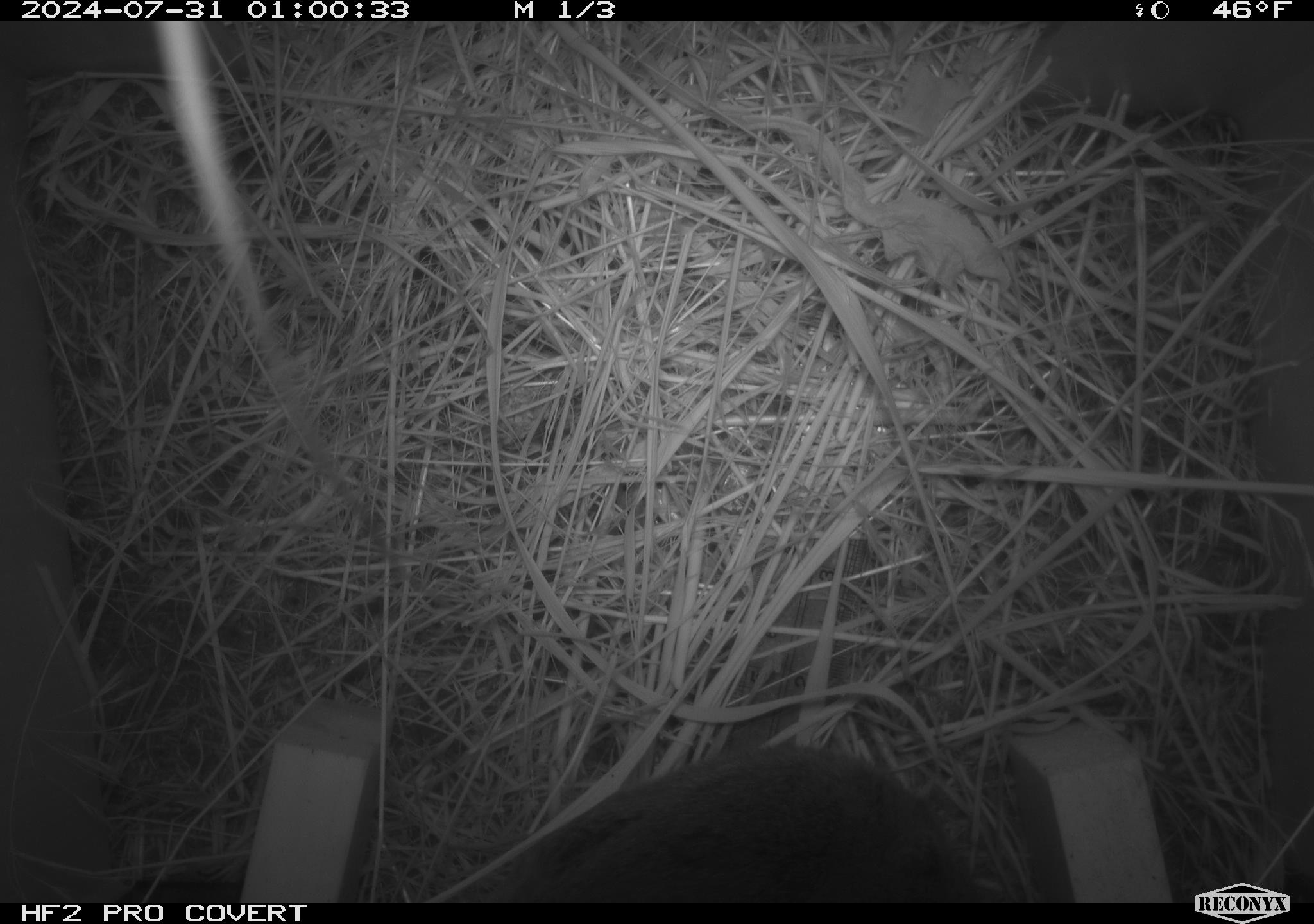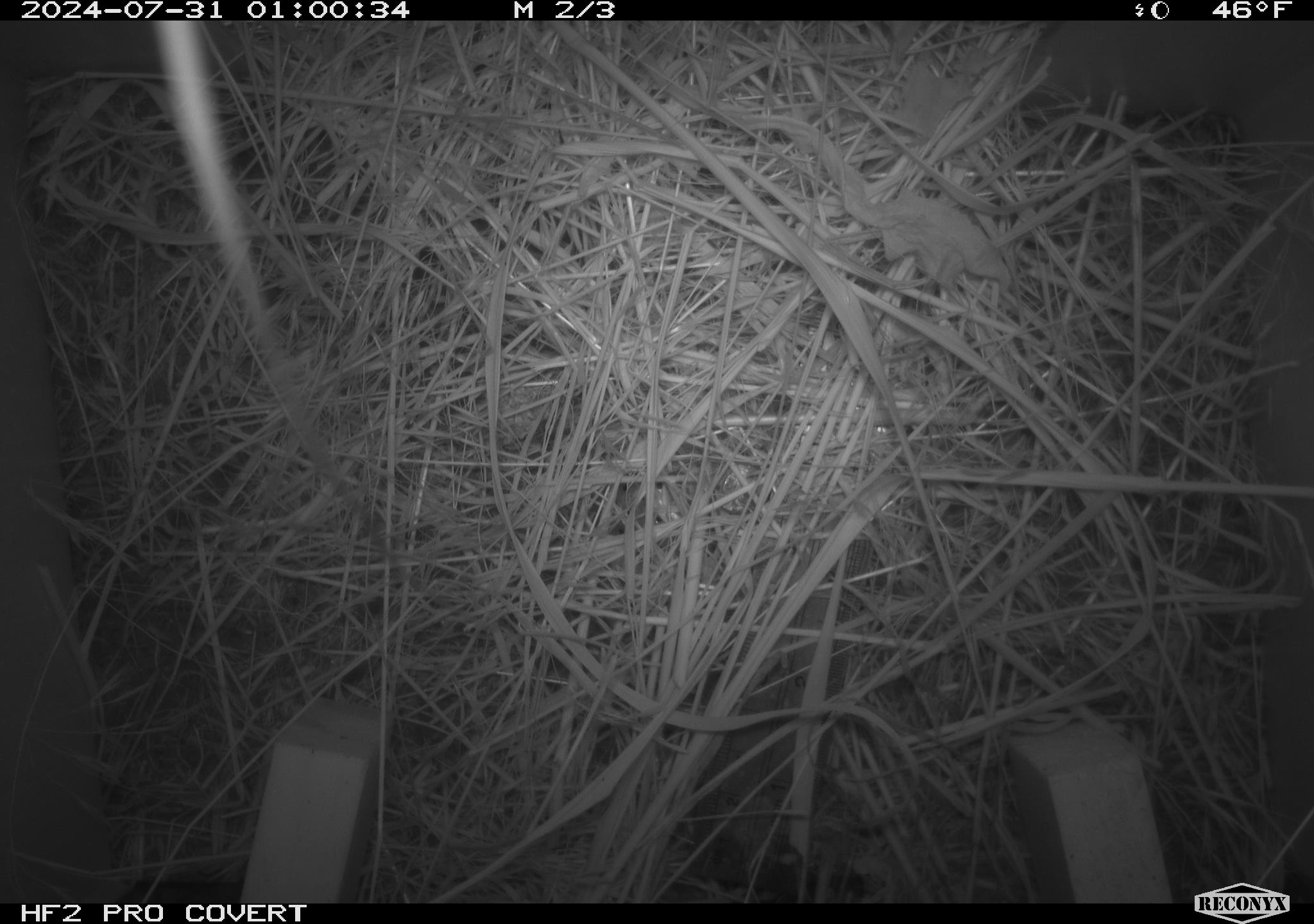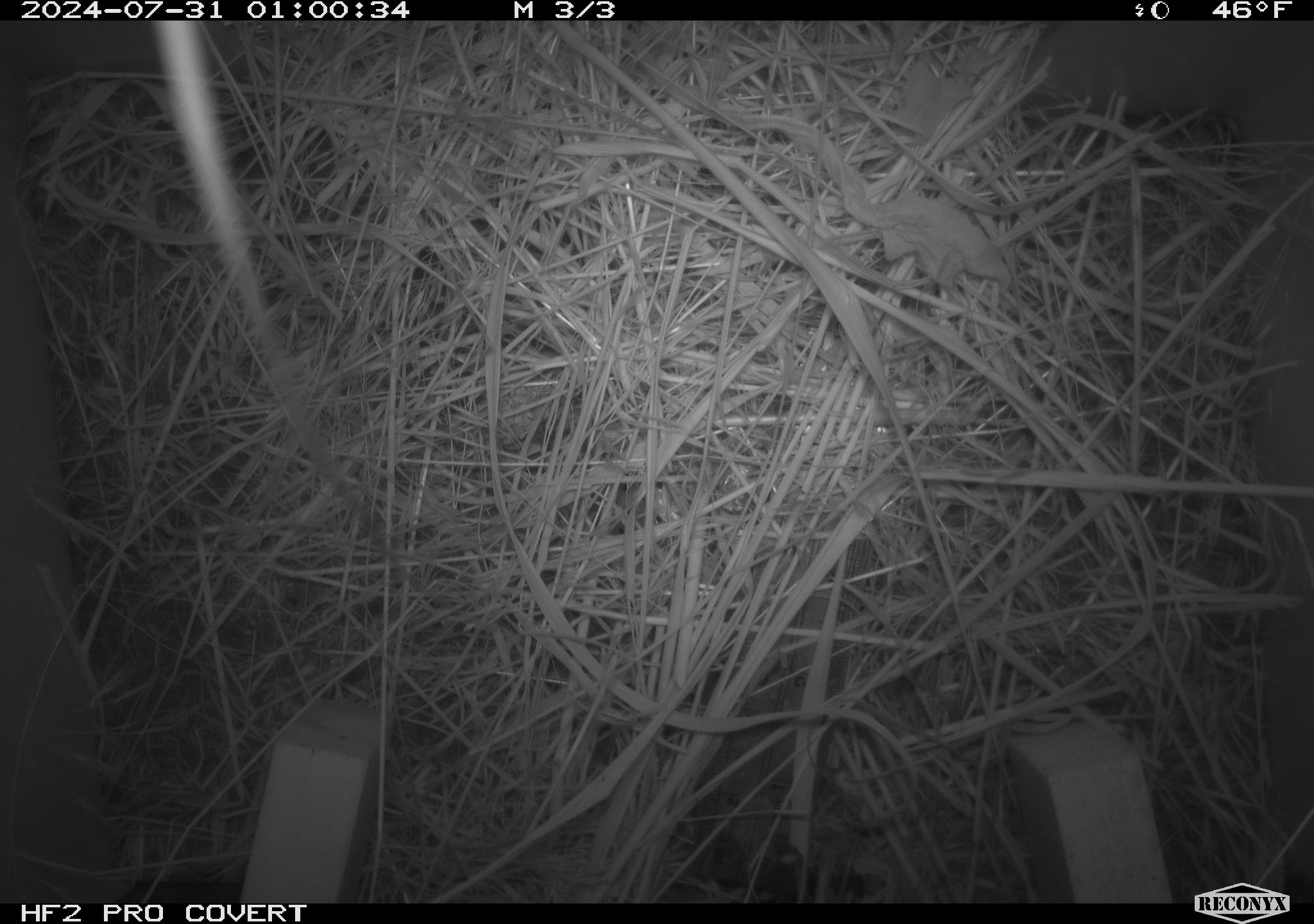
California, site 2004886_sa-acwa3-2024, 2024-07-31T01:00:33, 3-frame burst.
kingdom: Animalia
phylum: Chordata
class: Mammalia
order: Rodentia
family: Cricetidae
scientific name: Arvicolinae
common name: voles, lemmings, and muskrats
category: arvicolinae subfamily